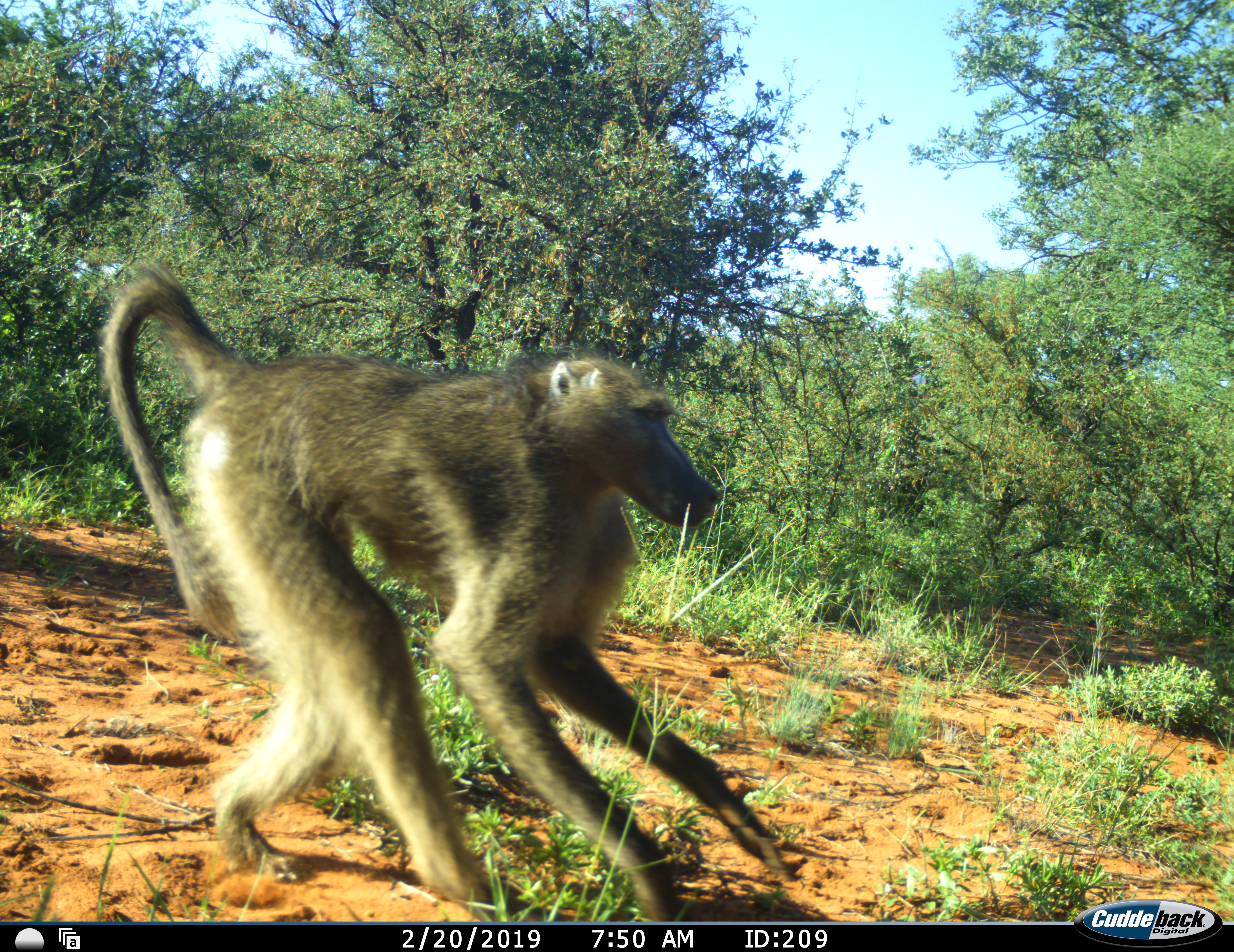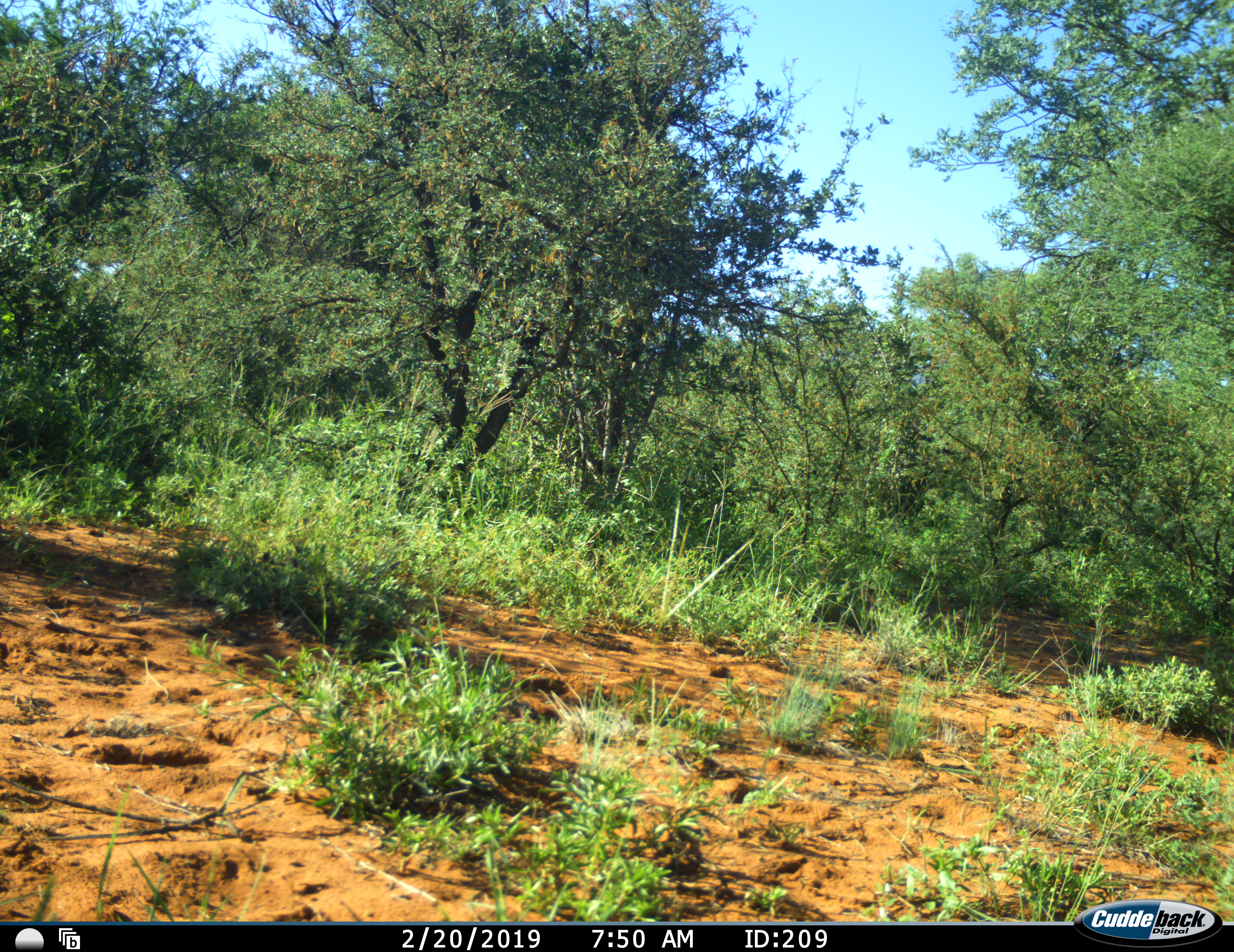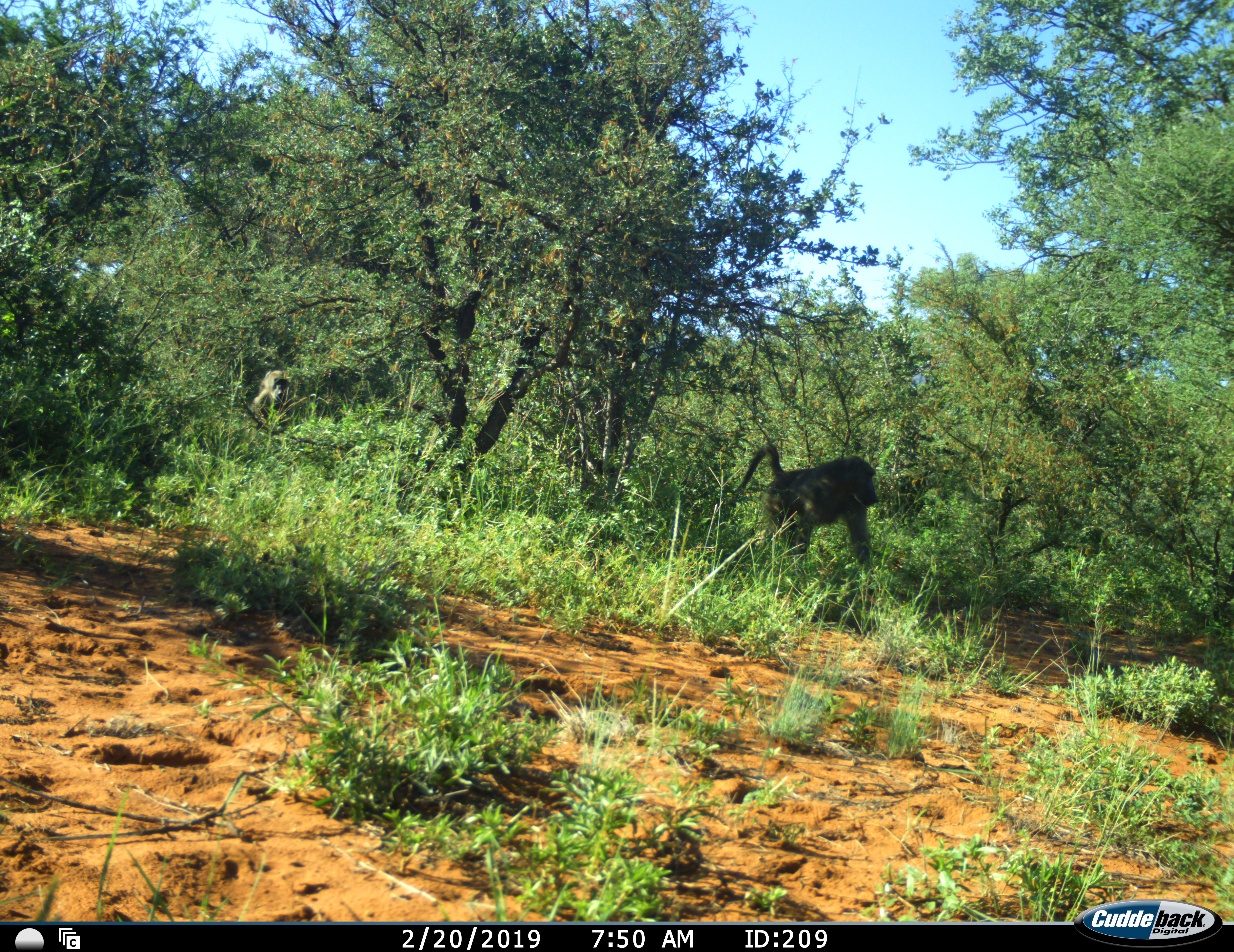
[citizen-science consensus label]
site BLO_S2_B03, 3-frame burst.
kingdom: Animalia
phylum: Chordata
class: Mammalia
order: Primates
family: Cercopithecidae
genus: Papio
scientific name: Papio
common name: baboon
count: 3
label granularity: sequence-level